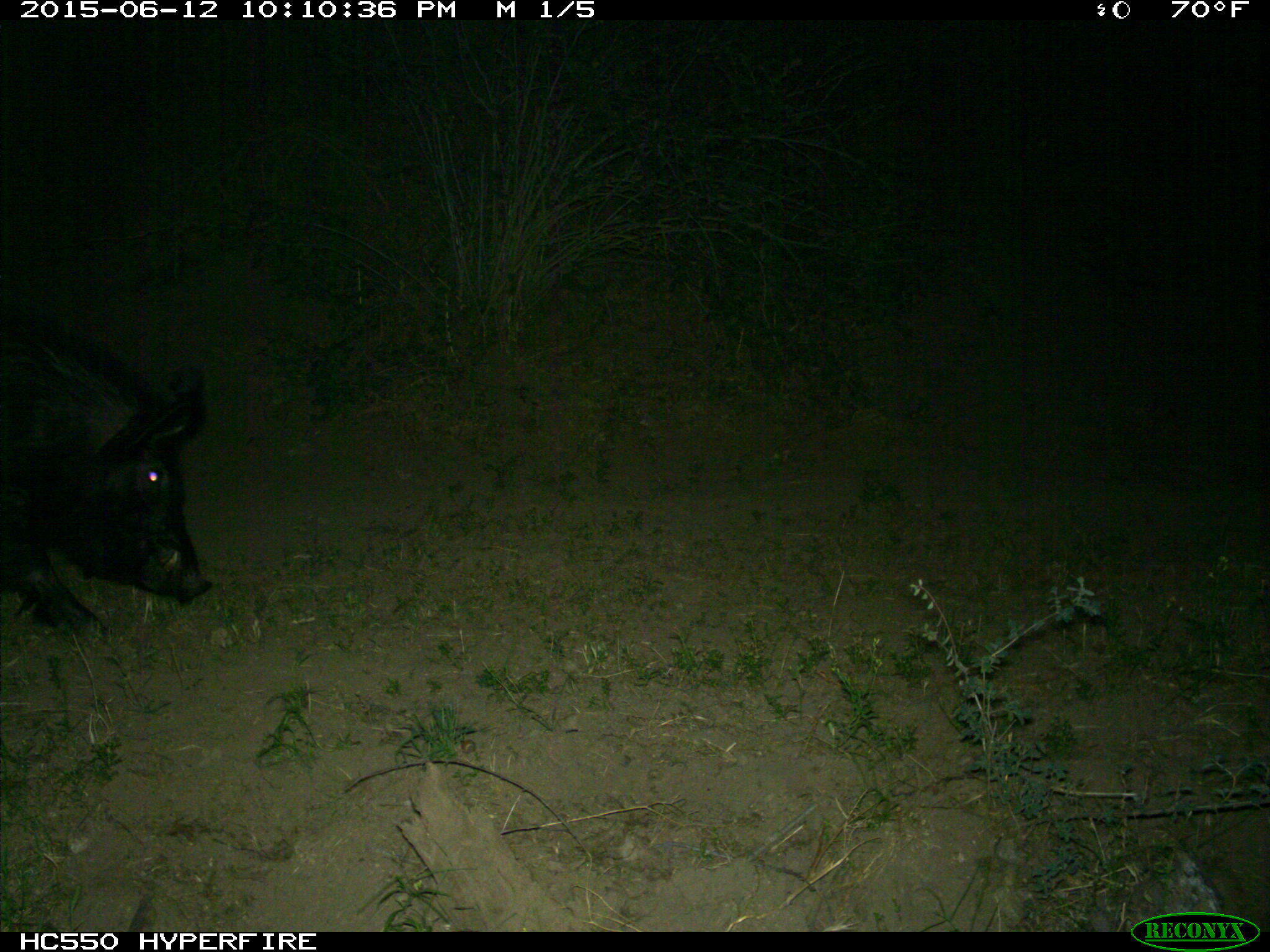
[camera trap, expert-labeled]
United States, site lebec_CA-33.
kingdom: Animalia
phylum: Chordata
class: Mammalia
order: Artiodactyla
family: Suidae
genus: Sus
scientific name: Sus scrofa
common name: wild boar